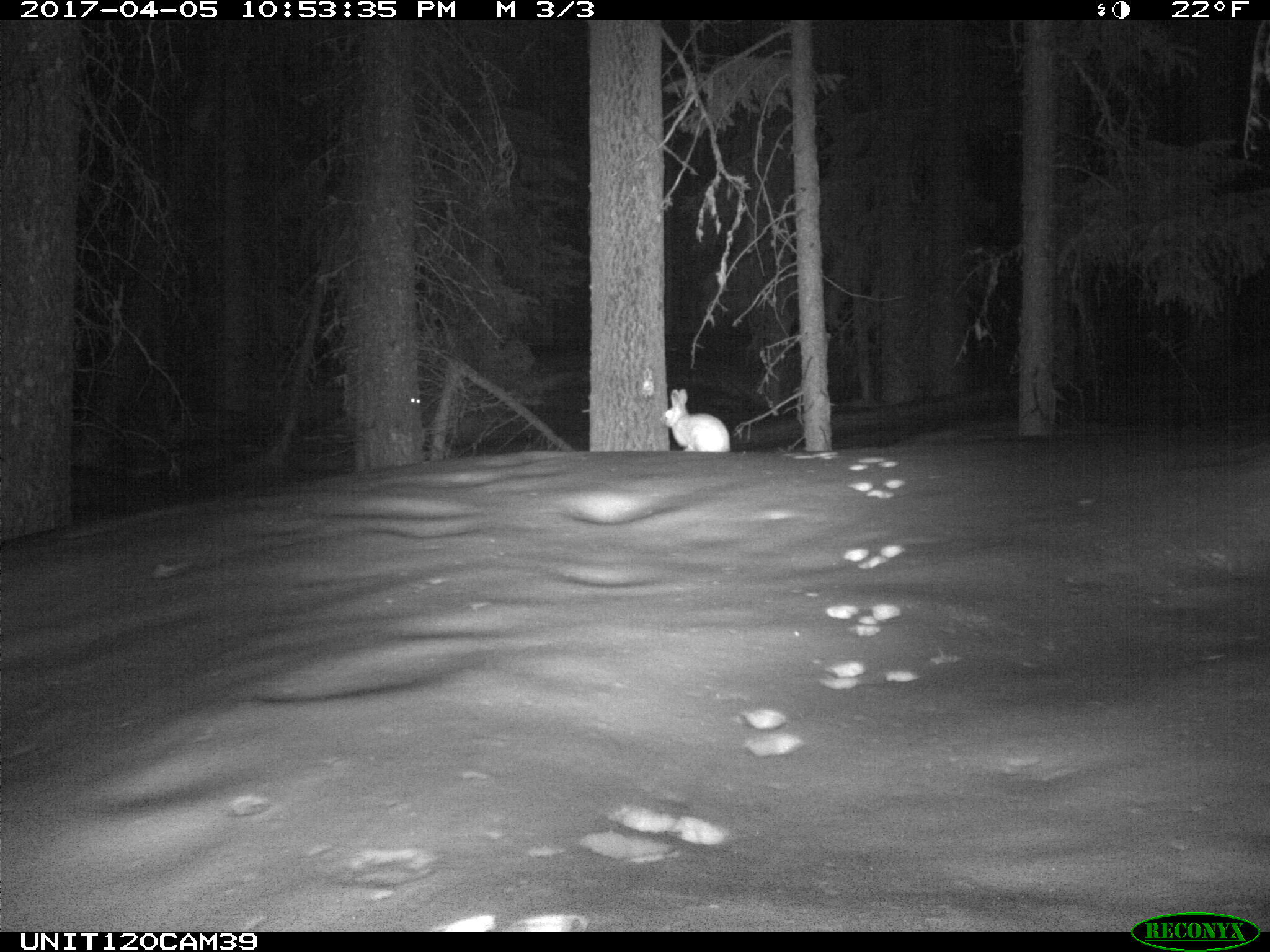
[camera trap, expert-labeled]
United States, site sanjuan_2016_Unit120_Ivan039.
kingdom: Animalia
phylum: Chordata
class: Mammalia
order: Lagomorpha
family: Leporidae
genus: Lepus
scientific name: Lepus americanus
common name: snowshoe hare